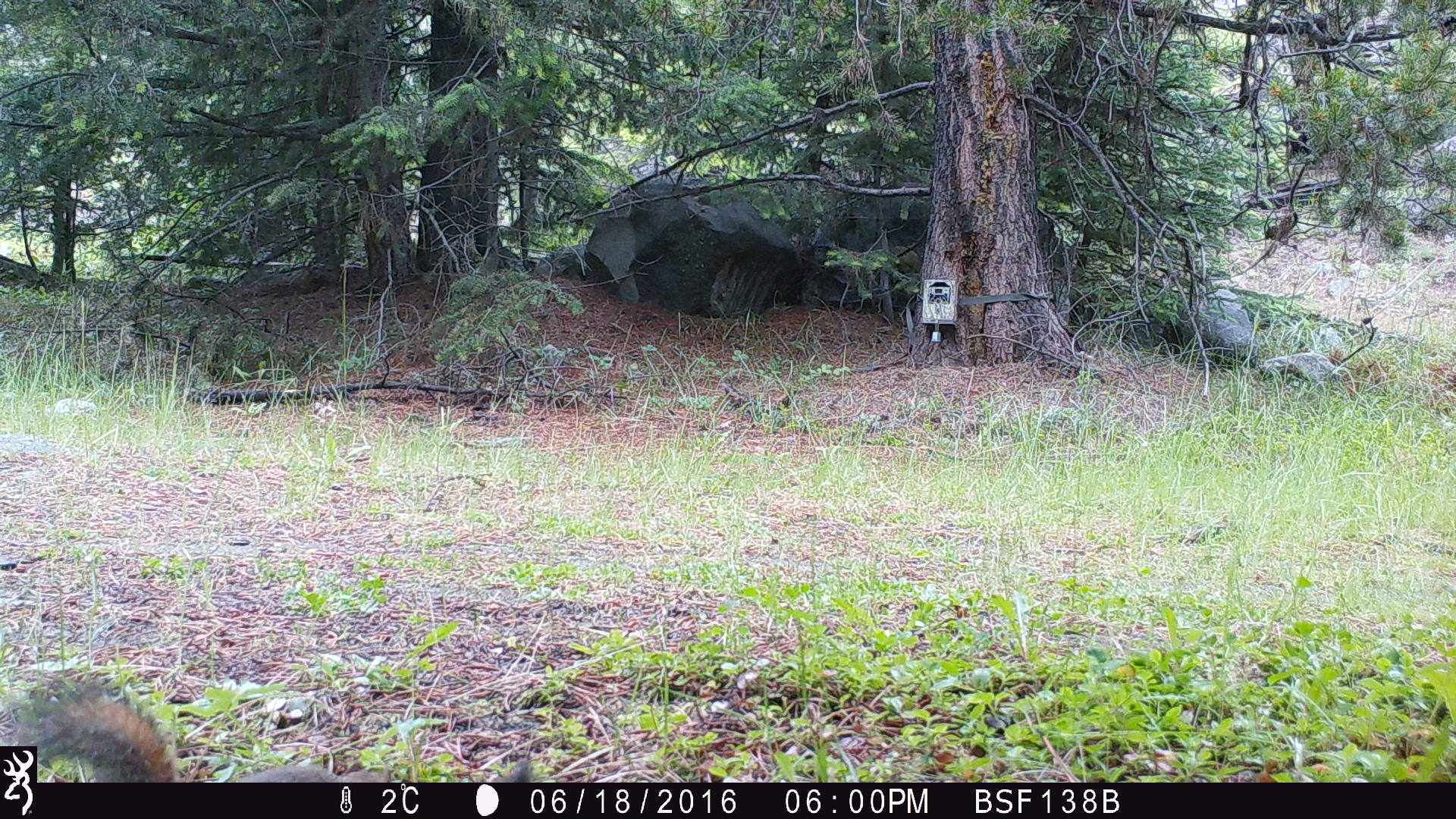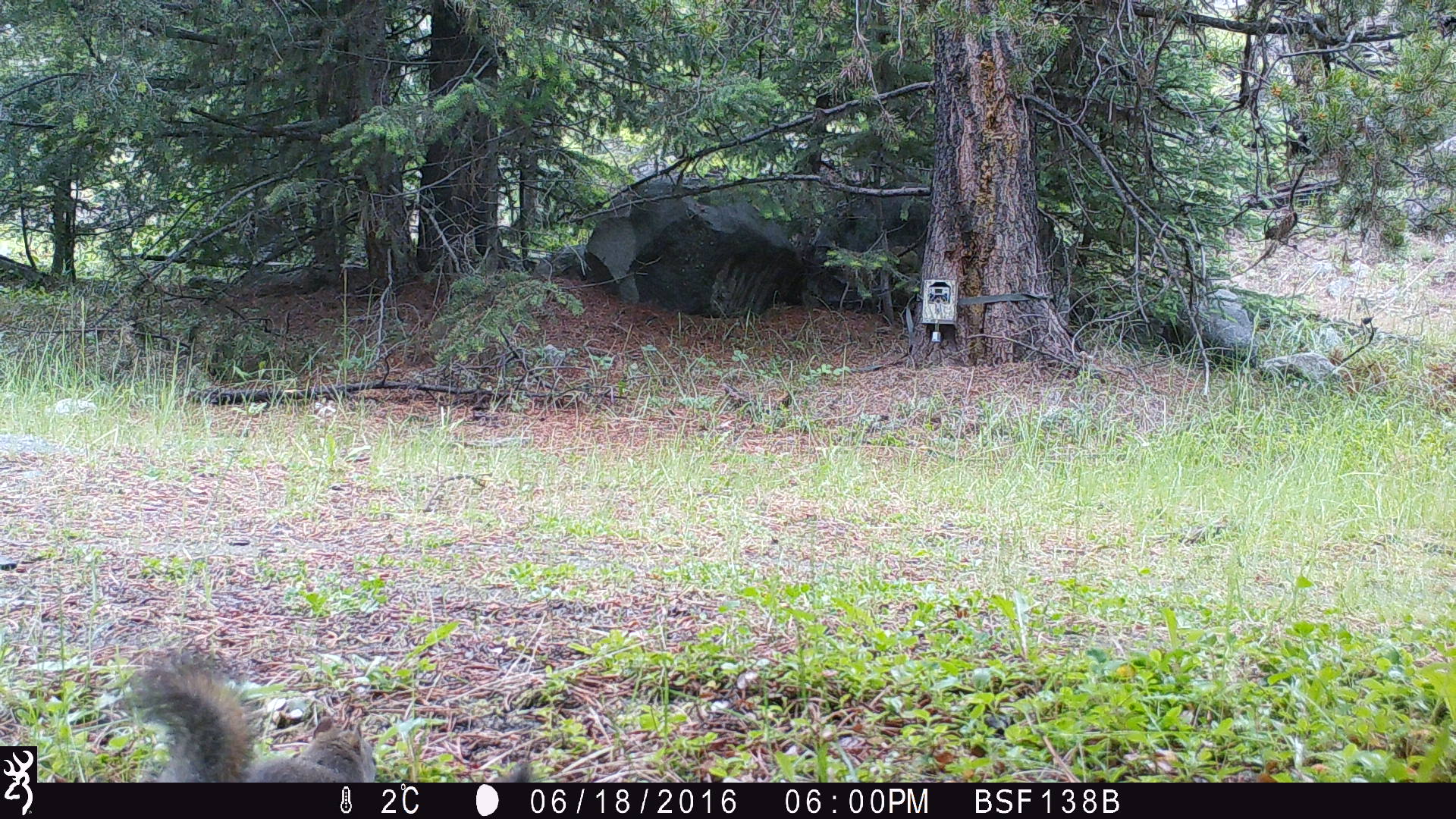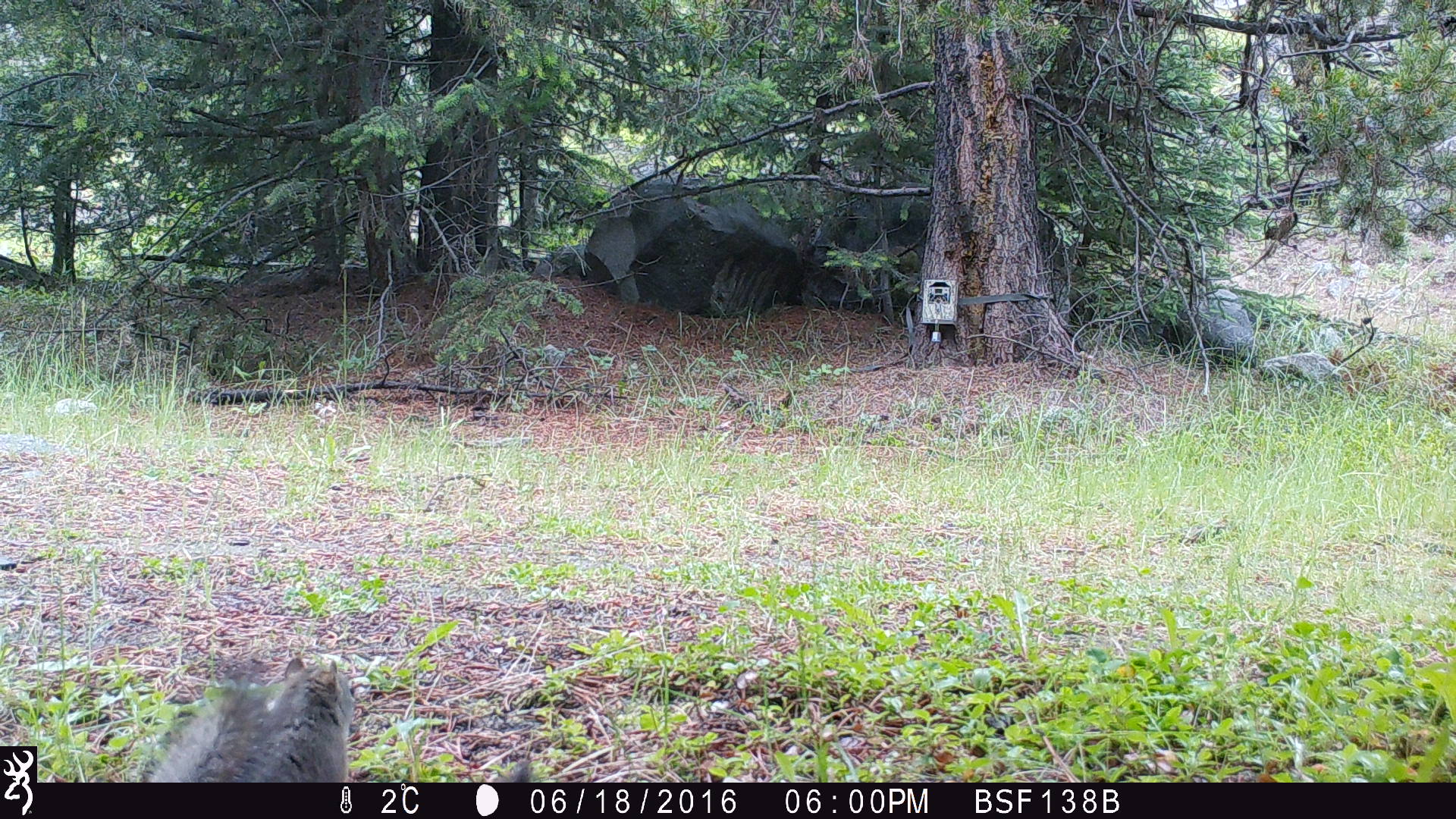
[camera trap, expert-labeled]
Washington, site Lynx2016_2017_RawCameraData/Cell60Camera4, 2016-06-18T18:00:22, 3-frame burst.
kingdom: Animalia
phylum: Chordata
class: Mammalia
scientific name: Mammalia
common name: small mammal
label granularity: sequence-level